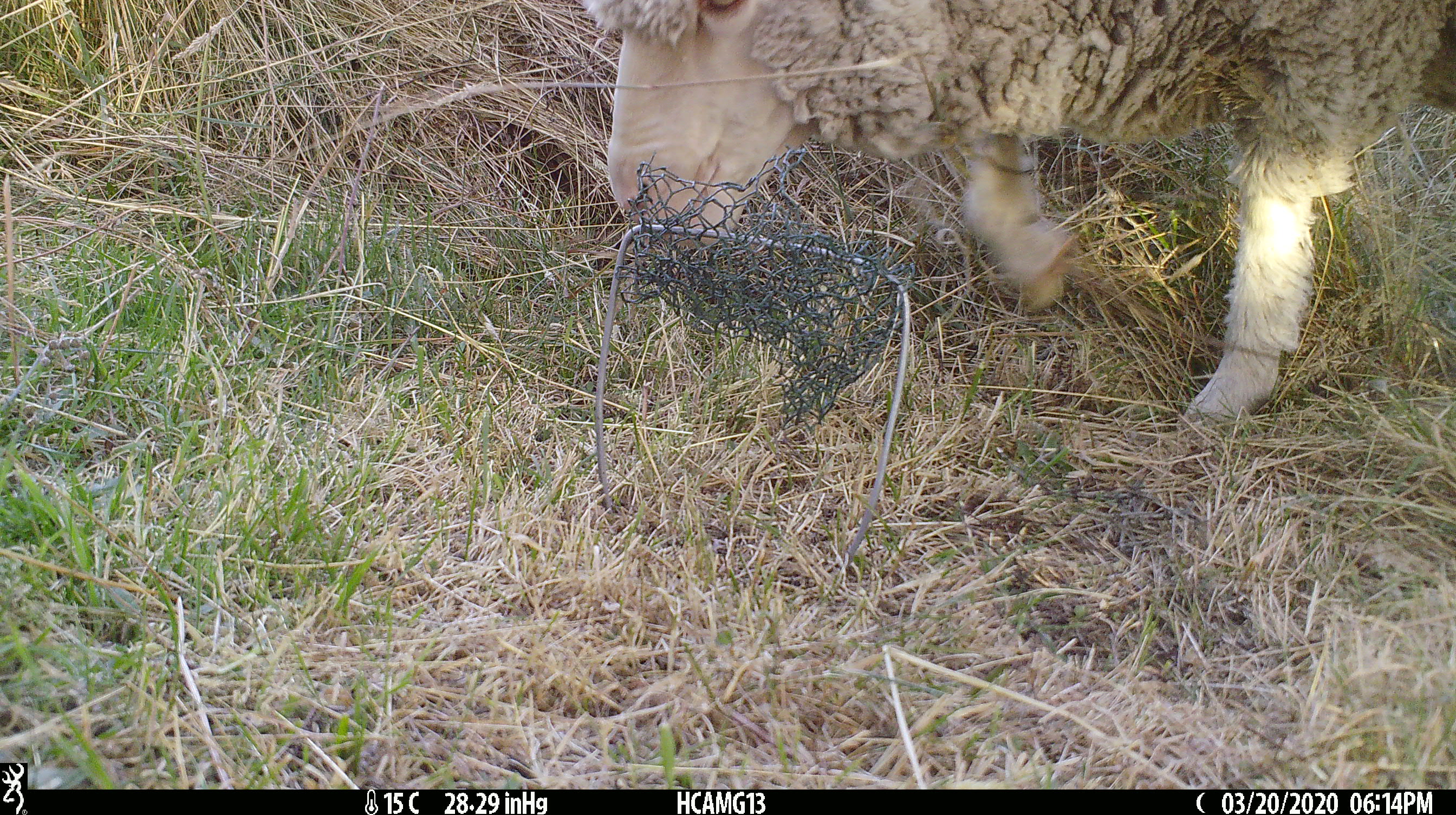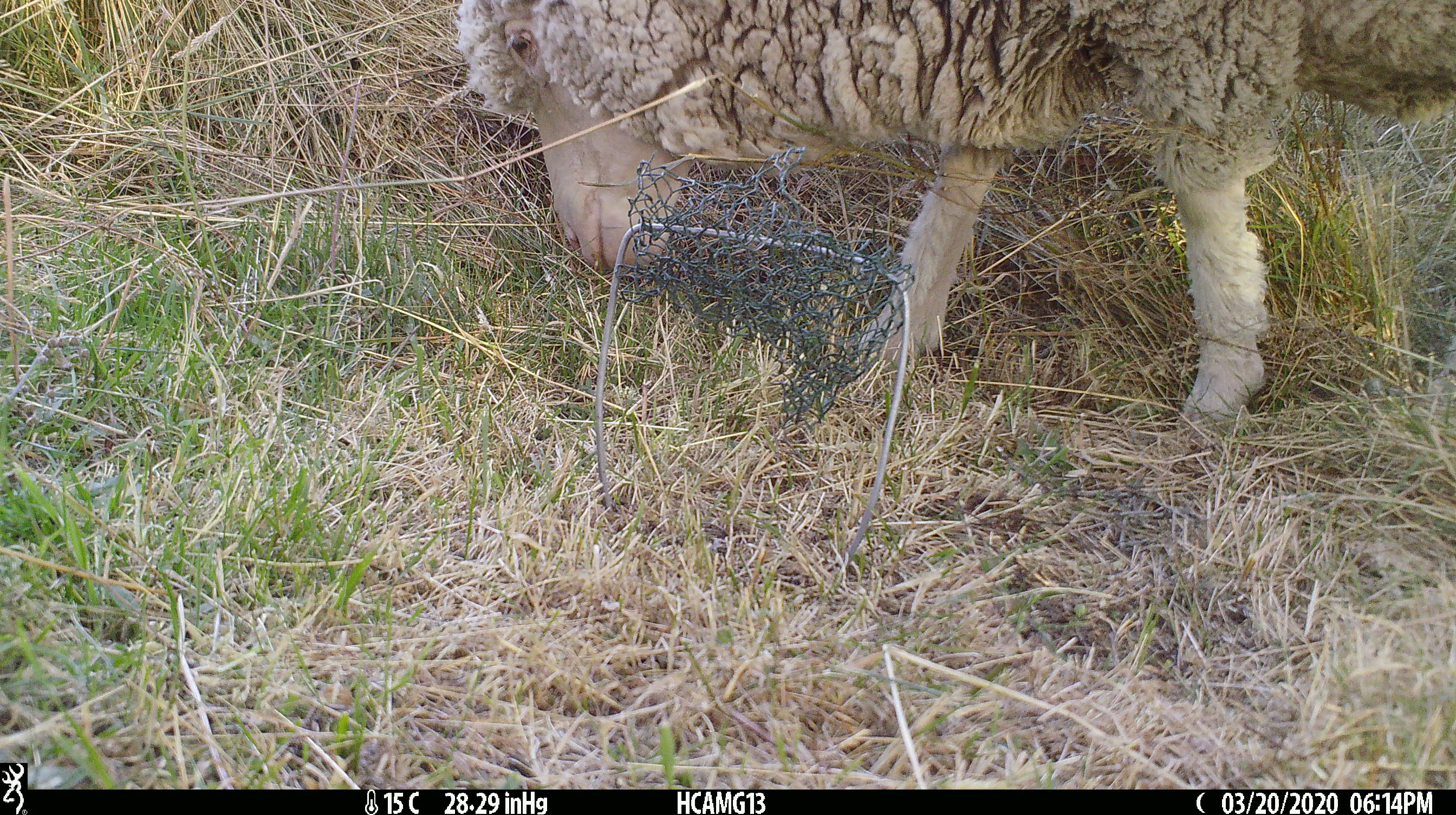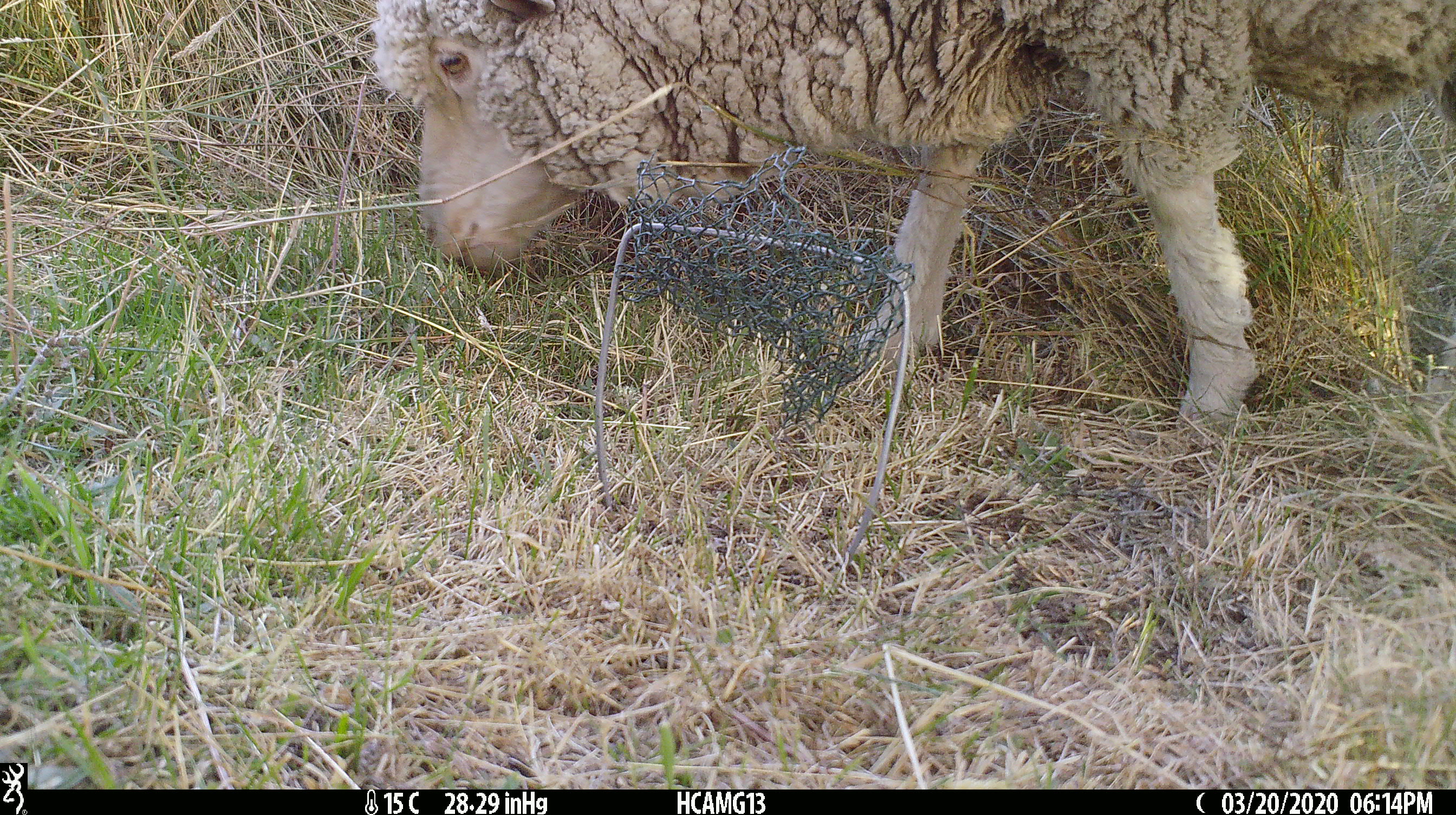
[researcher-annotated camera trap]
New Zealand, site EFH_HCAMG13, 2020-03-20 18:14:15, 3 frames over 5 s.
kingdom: Animalia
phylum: Chordata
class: Mammalia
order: Artiodactyla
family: Bovidae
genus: Ovis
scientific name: Ovis aries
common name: domestic sheep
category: sheep